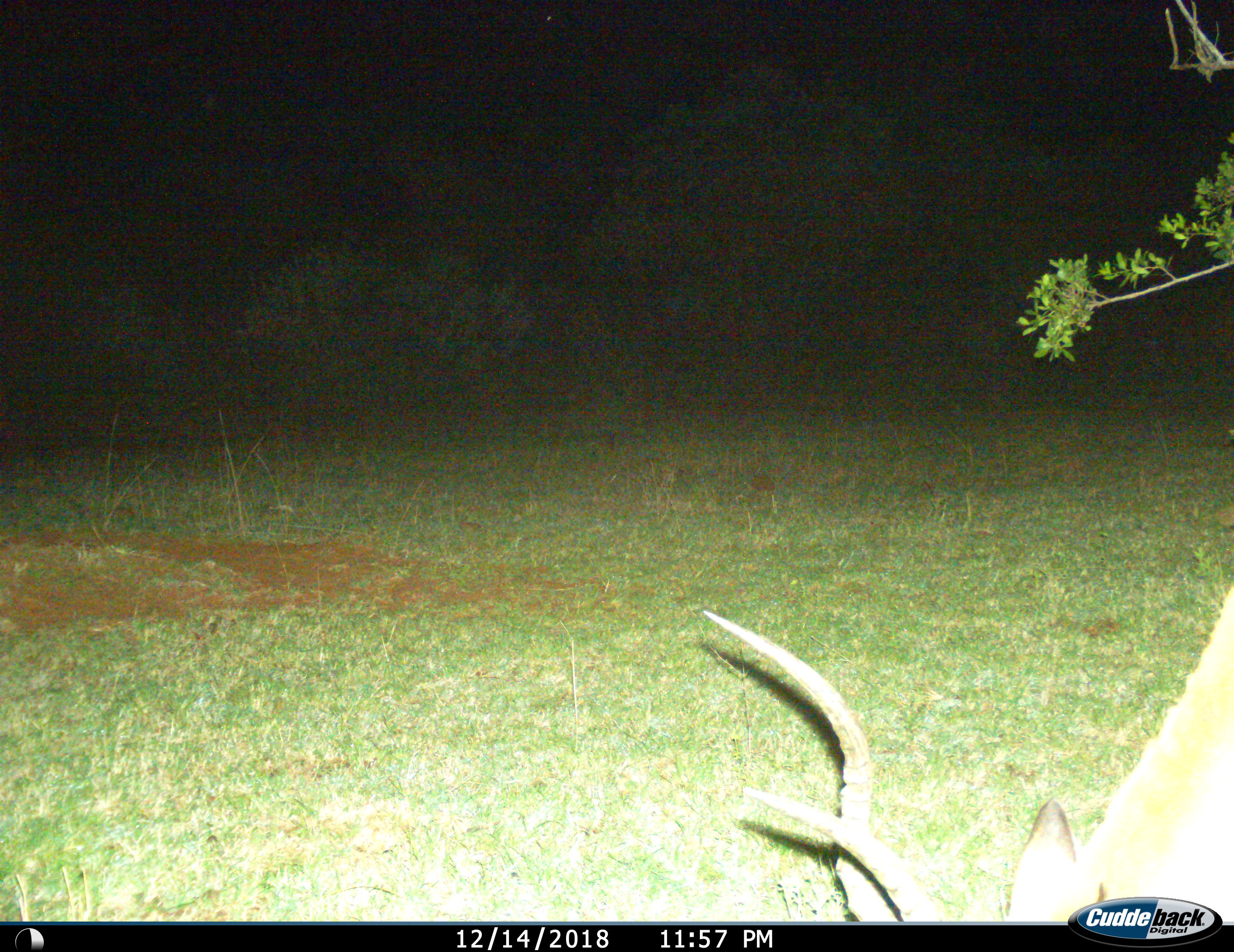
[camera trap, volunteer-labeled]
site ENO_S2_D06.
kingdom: Animalia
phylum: Chordata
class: Mammalia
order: Artiodactyla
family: Bovidae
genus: Aepyceros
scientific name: Aepyceros melampus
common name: impala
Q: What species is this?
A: Impala (Aepyceros melampus).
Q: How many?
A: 1.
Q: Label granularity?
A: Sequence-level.